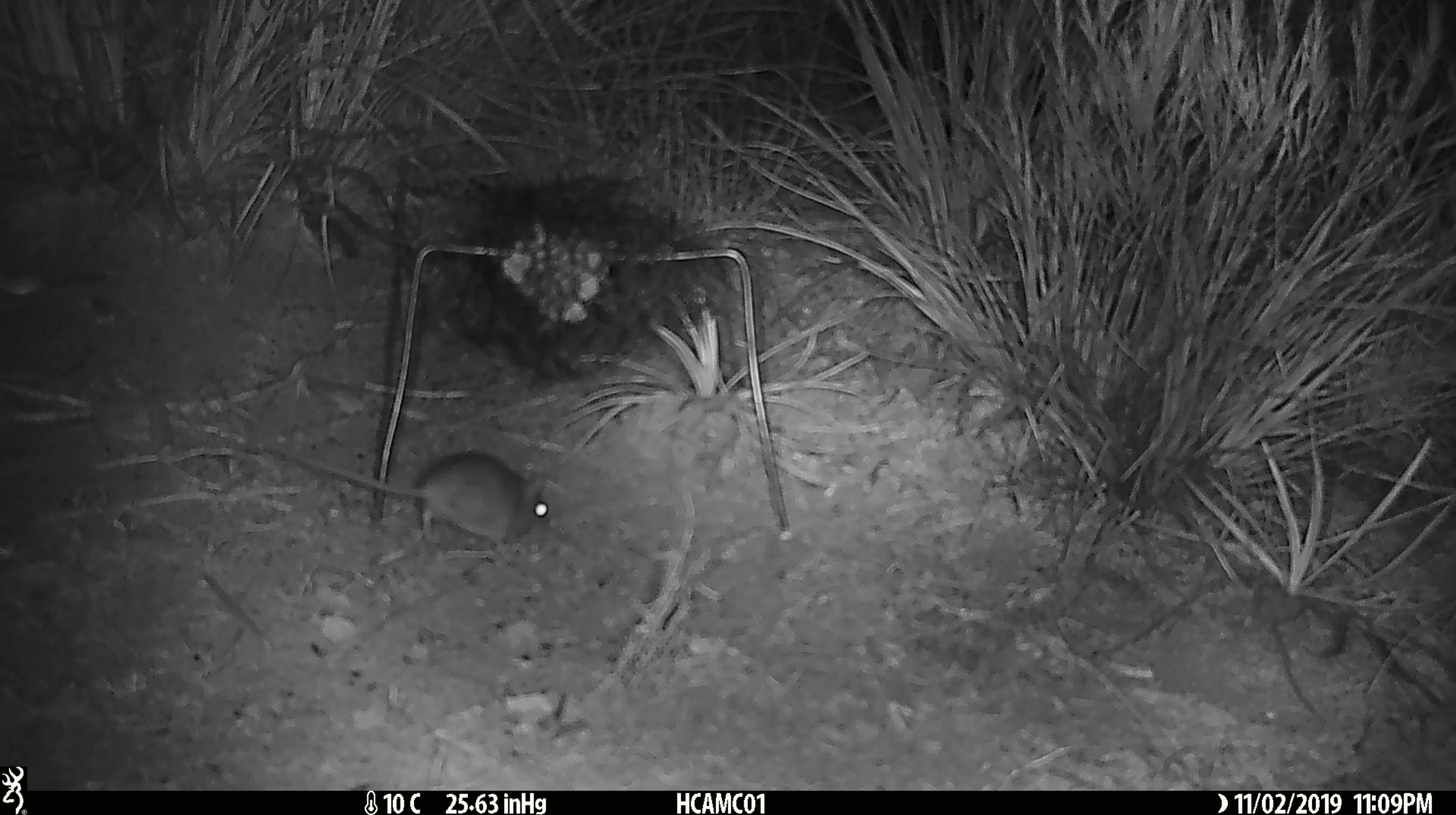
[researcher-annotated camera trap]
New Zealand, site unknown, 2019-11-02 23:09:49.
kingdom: Animalia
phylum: Chordata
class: Mammalia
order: Rodentia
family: Muridae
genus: Mus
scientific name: Mus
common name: mouse